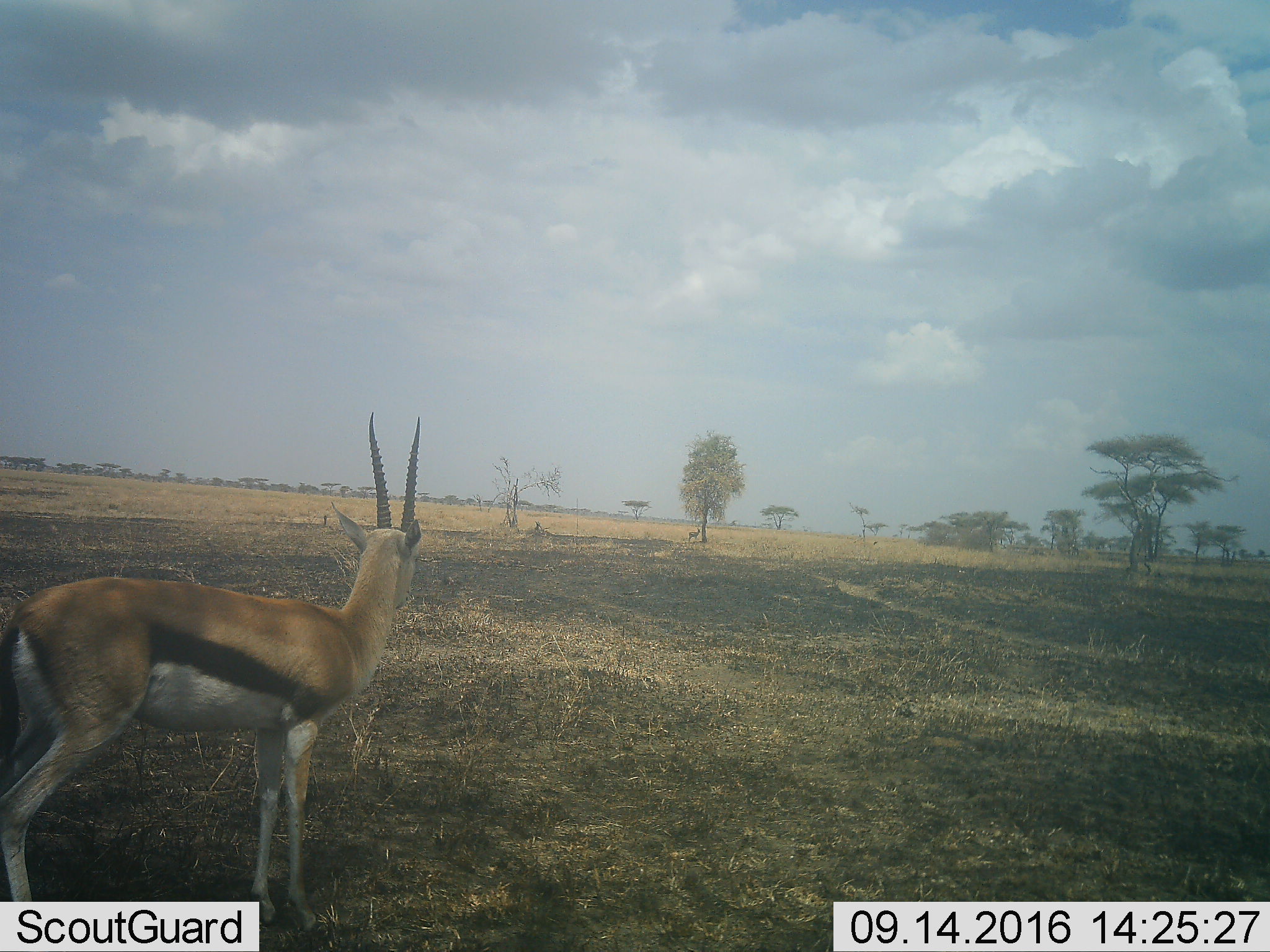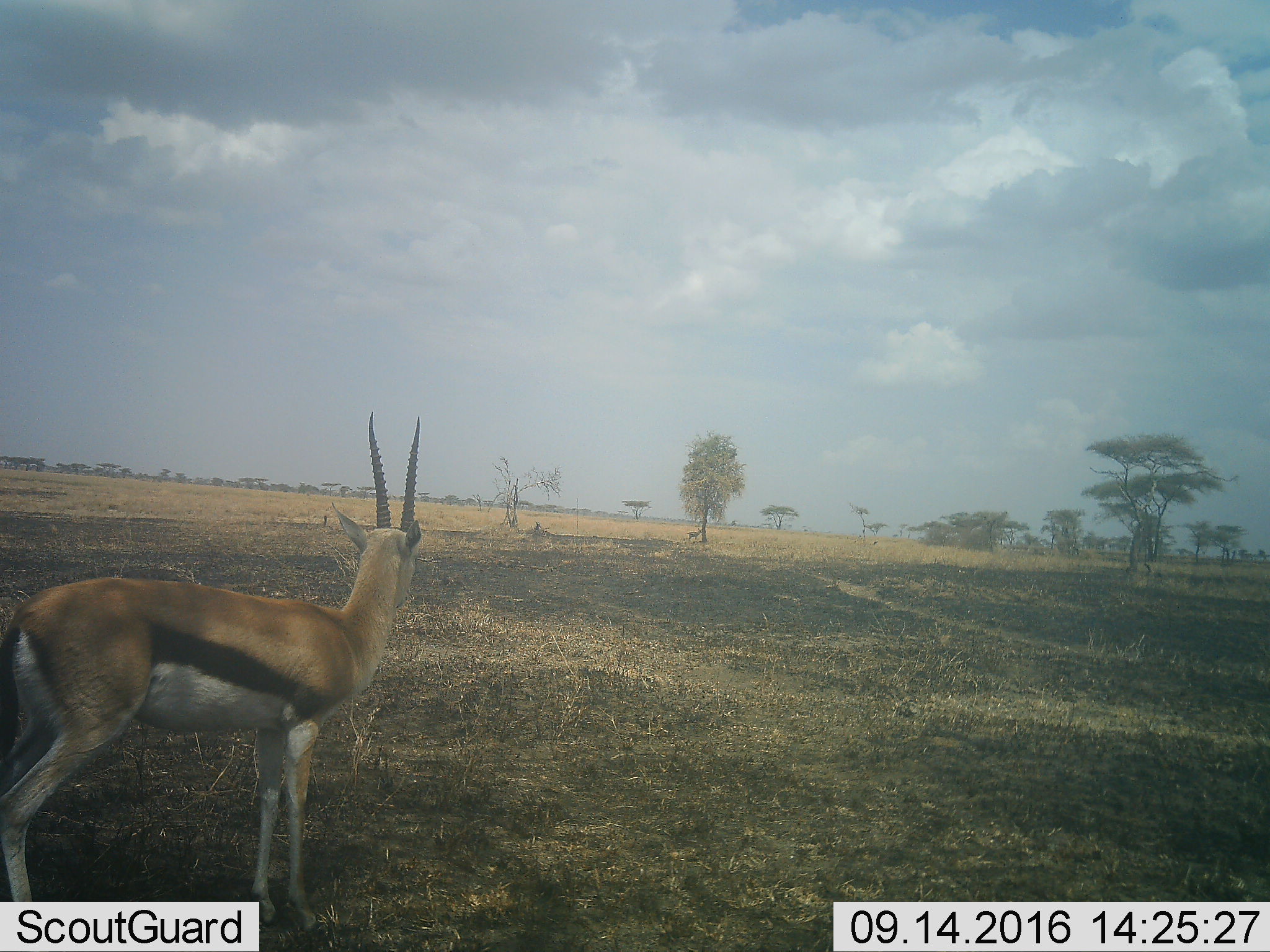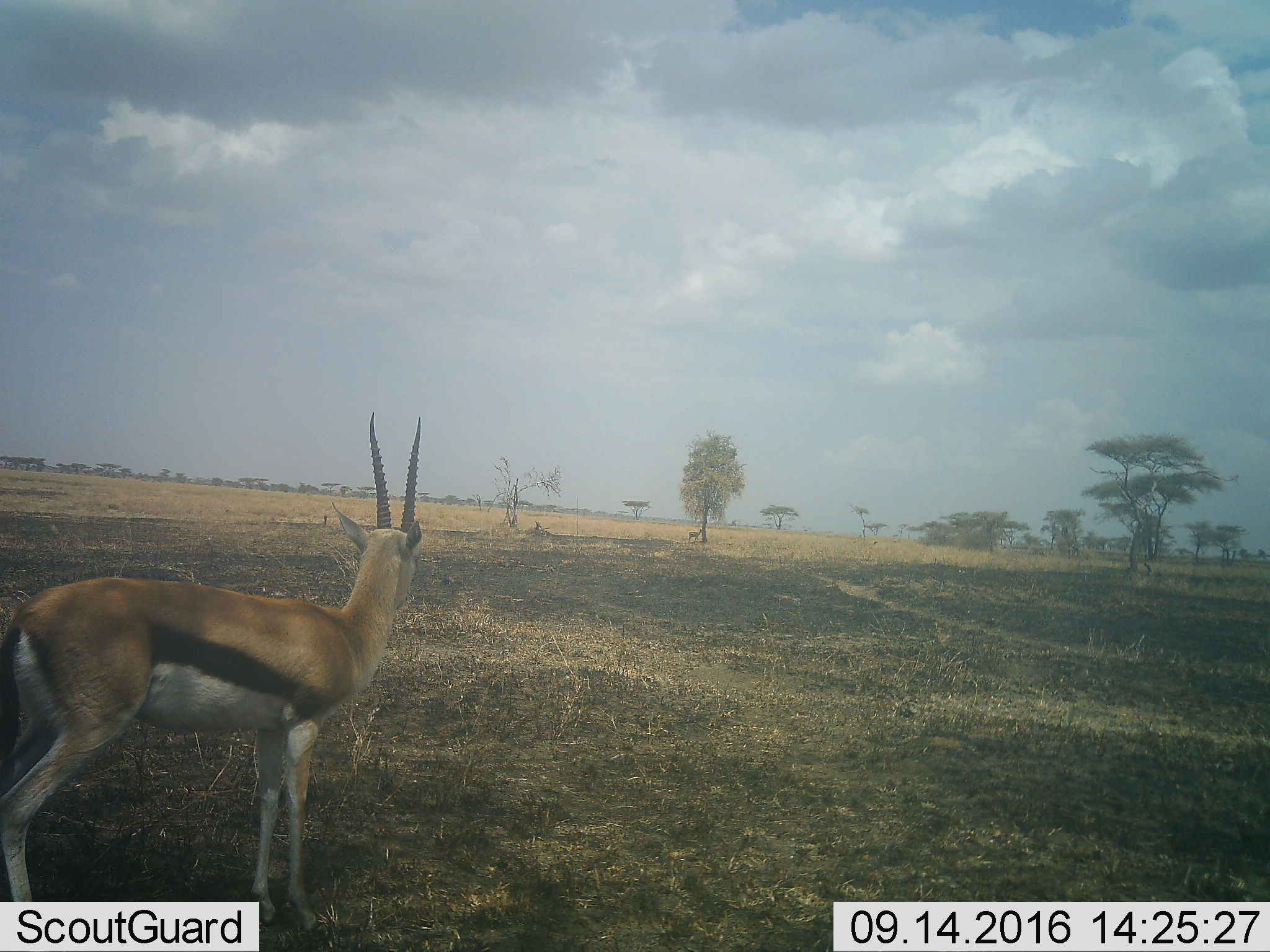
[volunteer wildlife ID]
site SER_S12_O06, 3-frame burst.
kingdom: Animalia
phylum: Chordata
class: Mammalia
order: Artiodactyla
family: Bovidae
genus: Eudorcas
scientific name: Eudorcas thomsonii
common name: thomson's gazelle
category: gazellethomsons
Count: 2.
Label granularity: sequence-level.